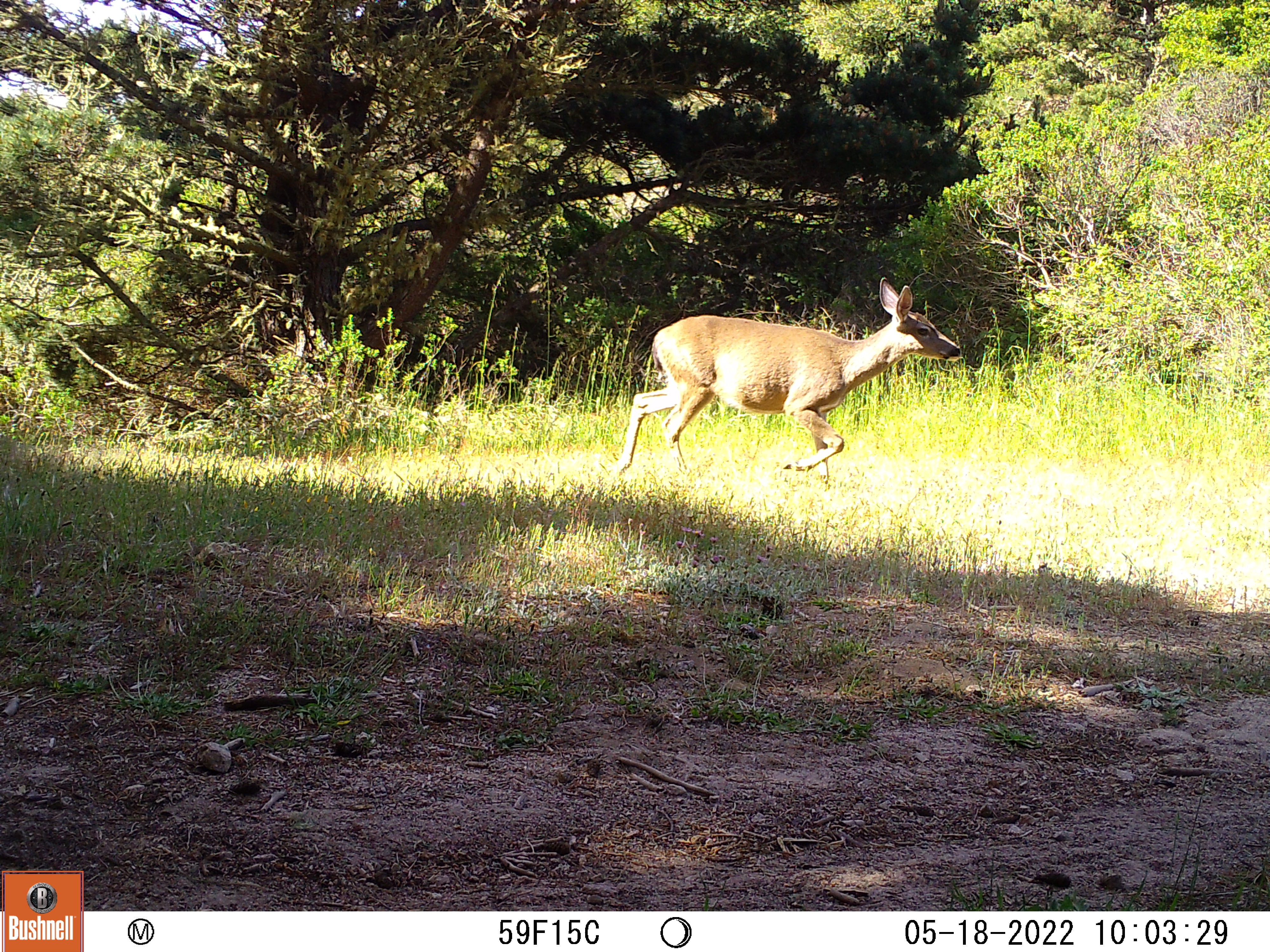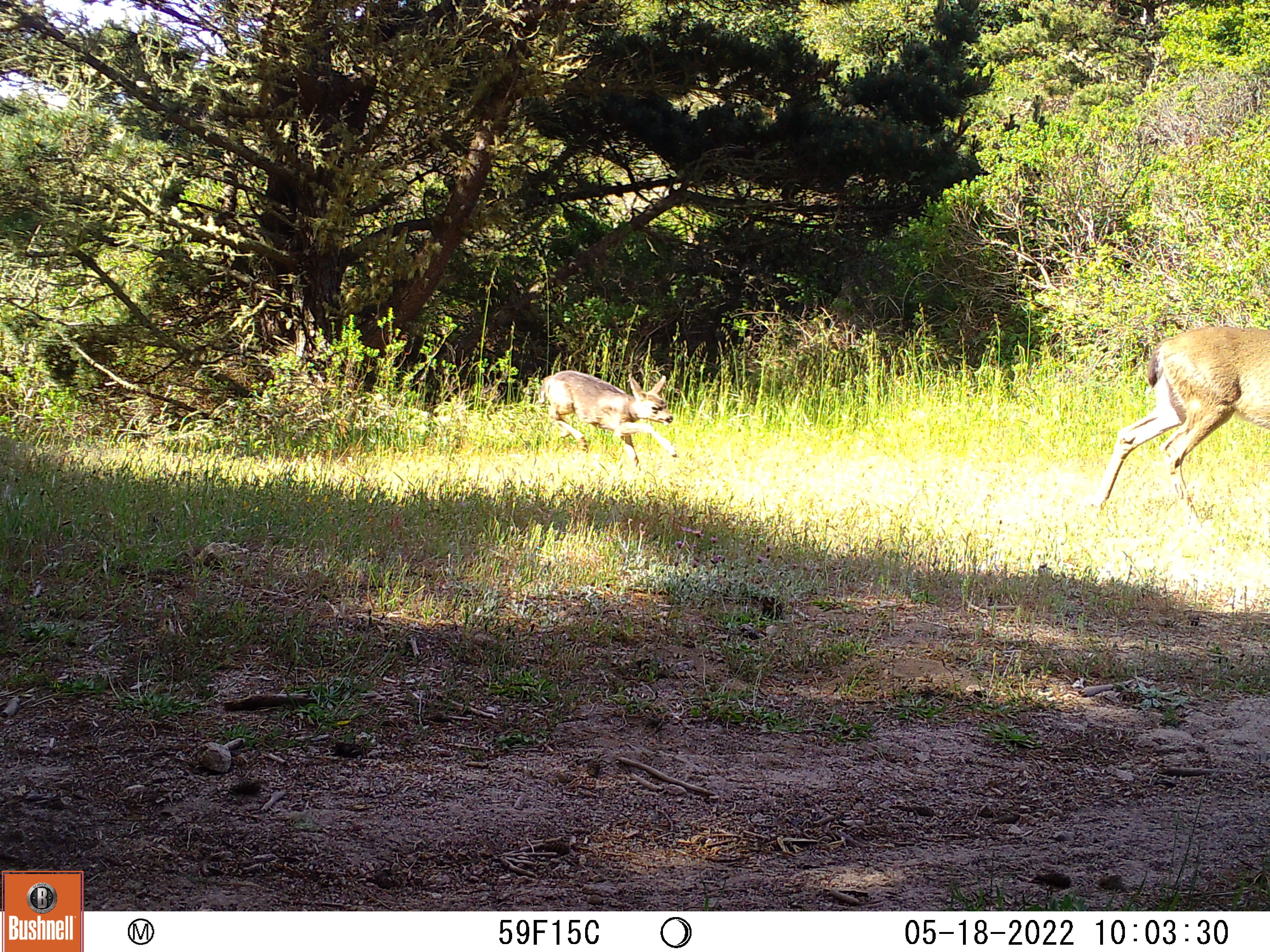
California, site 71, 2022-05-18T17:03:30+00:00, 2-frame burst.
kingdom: Animalia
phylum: Chordata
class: Mammalia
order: Artiodactyla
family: Cervidae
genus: Odocoileus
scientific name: Odocoileus hemionus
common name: mule deer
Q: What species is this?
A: Mule deer (Odocoileus hemionus).